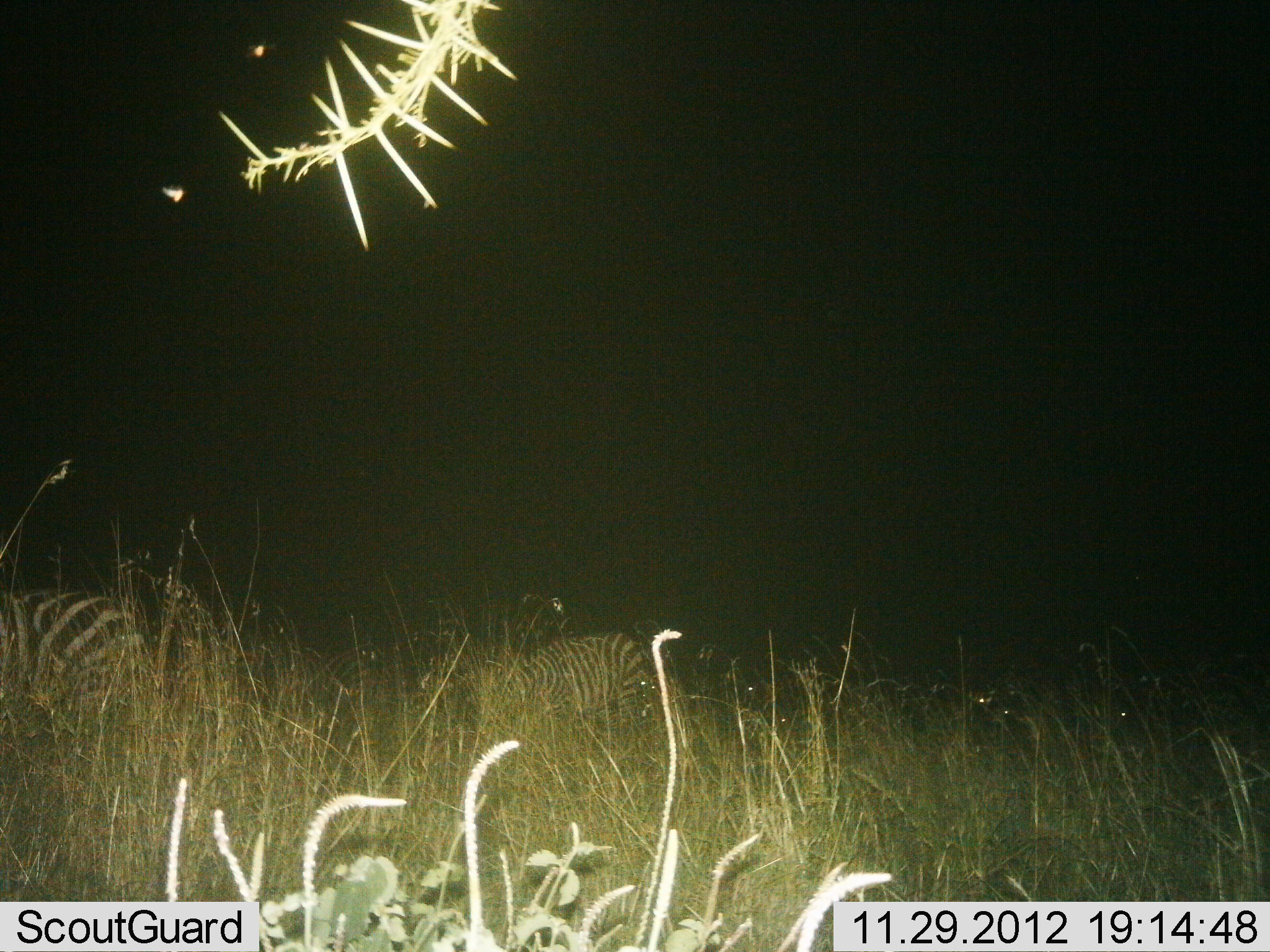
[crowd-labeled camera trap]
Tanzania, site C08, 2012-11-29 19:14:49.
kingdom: Animalia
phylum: Chordata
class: Mammalia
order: Perissodactyla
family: Equidae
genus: Equus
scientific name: Equus quagga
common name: plains zebra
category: zebra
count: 2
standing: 40%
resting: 20%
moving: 20%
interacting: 0%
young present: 0%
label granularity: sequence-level